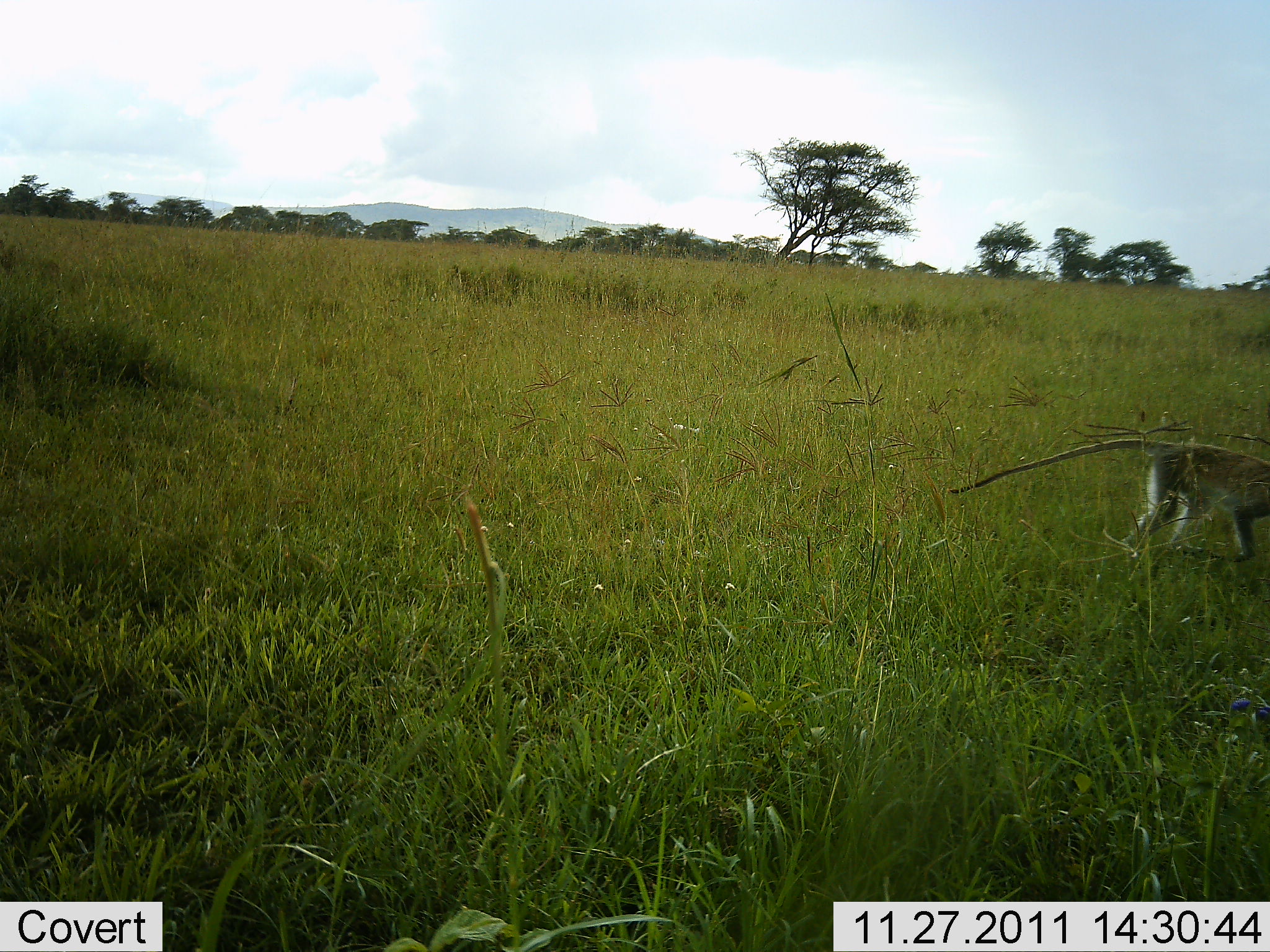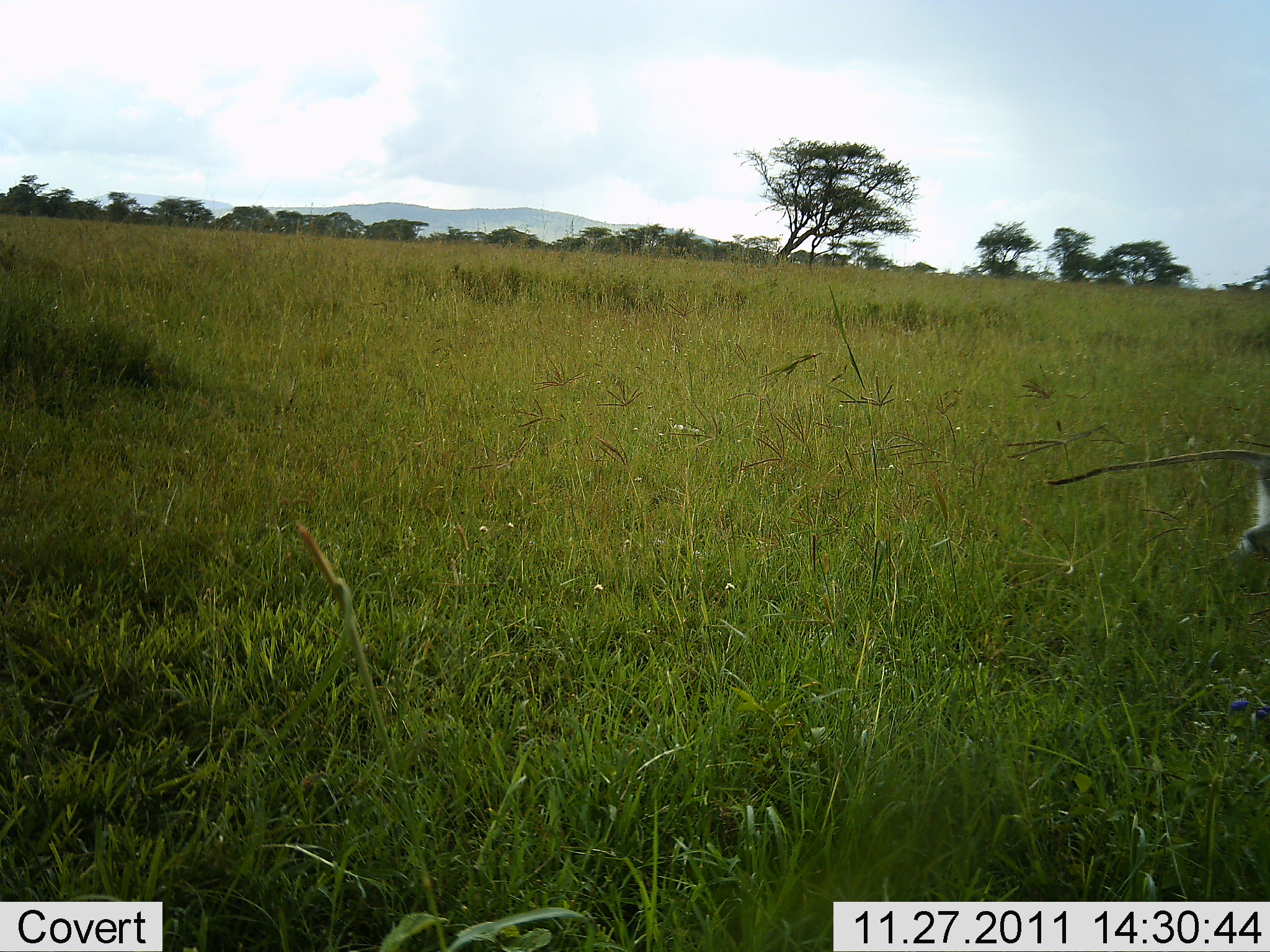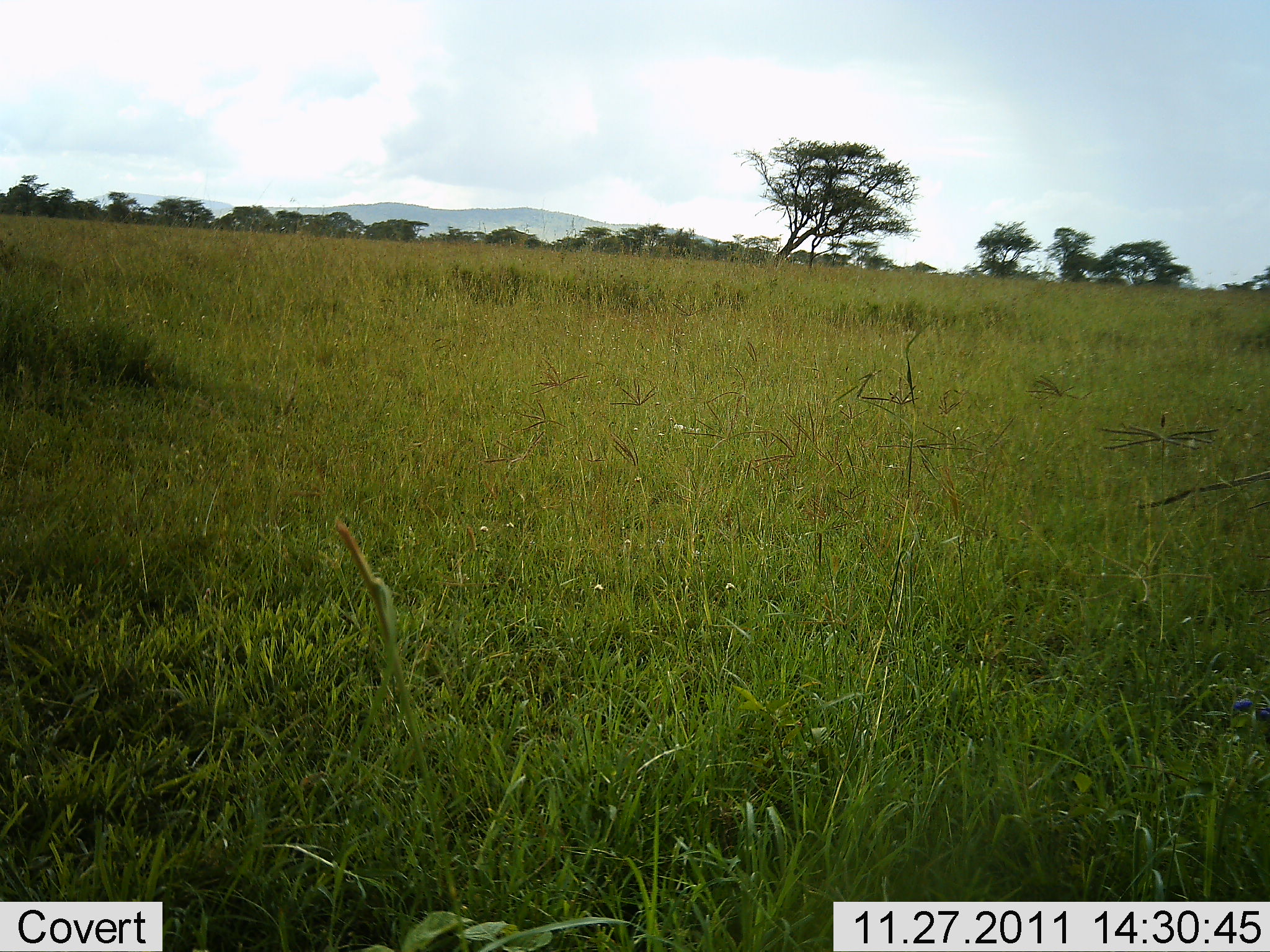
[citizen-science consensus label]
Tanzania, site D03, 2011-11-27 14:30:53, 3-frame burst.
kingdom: Animalia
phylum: Chordata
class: Mammalia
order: Primates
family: Cercopithecidae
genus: Chlorocebus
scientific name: Chlorocebus pygerythrus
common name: vervet monkey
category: monkeyvervet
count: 1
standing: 0%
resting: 0%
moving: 100%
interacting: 0%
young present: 0%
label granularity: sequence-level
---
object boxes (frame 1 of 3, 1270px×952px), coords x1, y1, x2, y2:
animal: 946, 438, 1270, 563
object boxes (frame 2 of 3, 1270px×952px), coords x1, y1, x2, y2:
animal: 1047, 451, 1270, 563